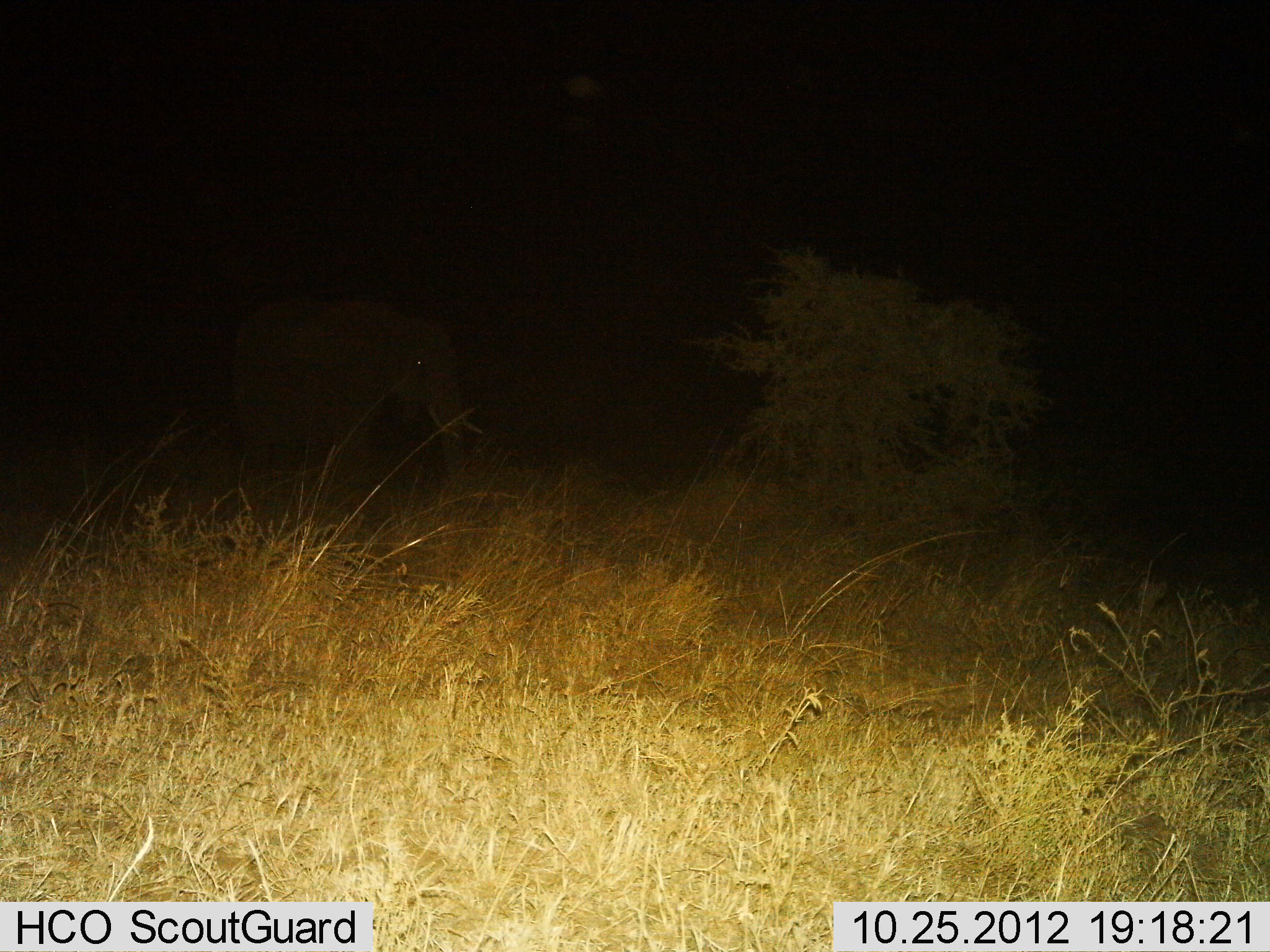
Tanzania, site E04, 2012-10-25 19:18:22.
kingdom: Animalia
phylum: Chordata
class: Mammalia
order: Proboscidea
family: Elephantidae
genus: Loxodonta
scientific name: Loxodonta africana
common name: african bush elephant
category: elephant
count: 1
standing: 80%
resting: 0%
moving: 20%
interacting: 0%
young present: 0%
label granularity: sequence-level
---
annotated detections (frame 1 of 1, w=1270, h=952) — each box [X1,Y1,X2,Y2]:
animal: [226,295,482,533]